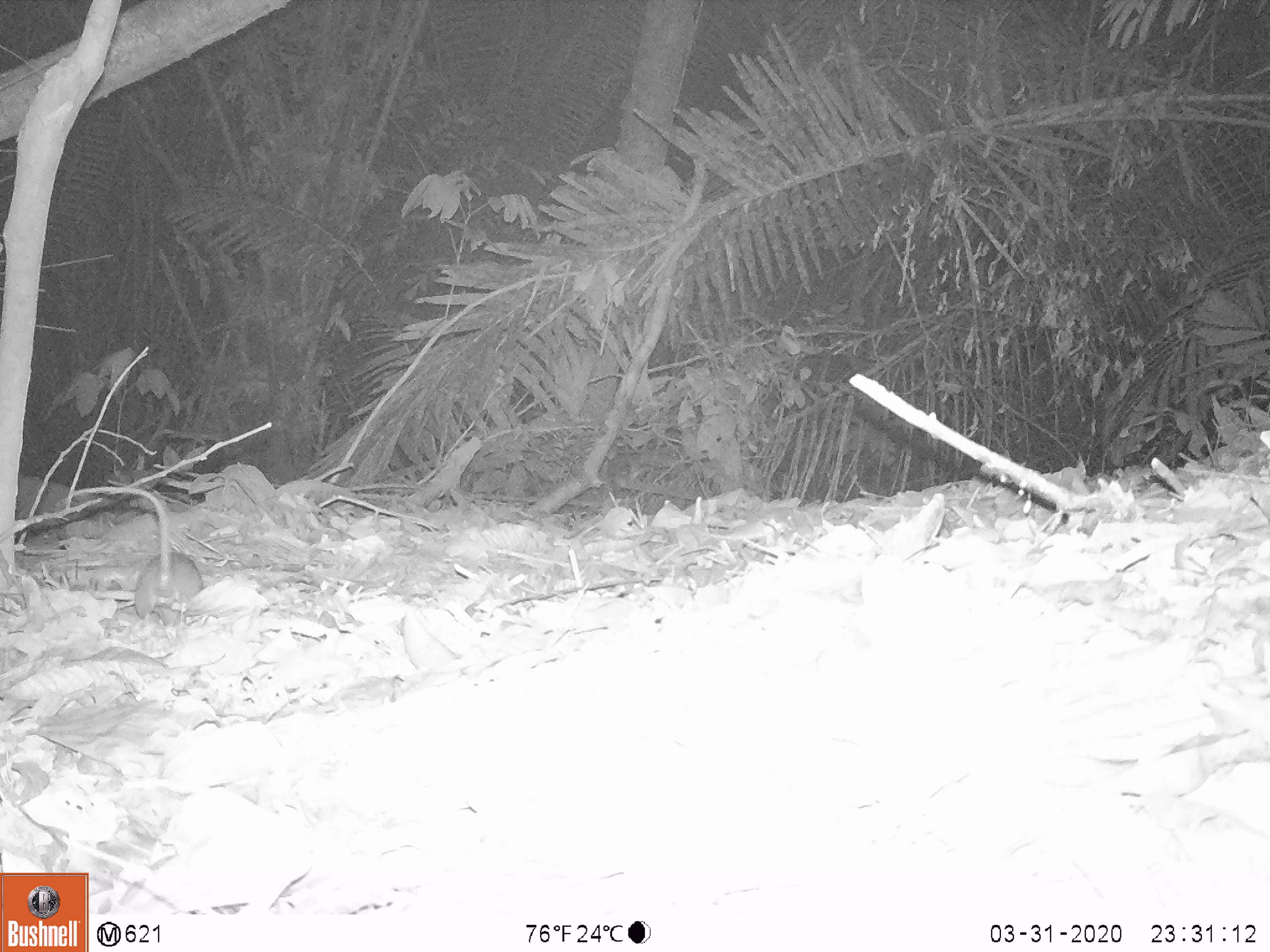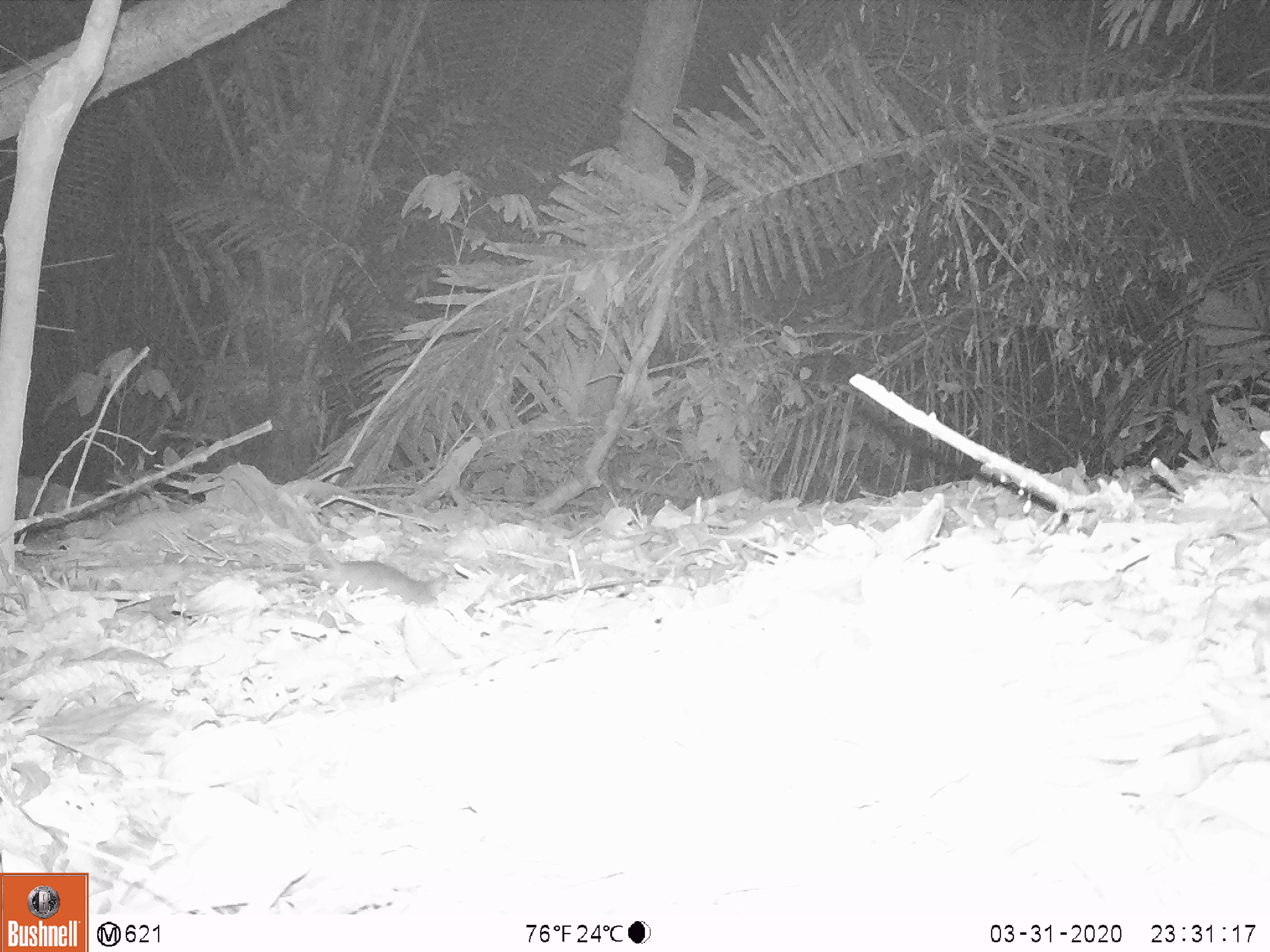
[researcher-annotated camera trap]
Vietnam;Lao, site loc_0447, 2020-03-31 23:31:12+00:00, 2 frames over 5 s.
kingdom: Animalia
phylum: Chordata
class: Mammalia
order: Rodentia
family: Muridae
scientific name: Muridae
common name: old-world mice and rats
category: unidentified murid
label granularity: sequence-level